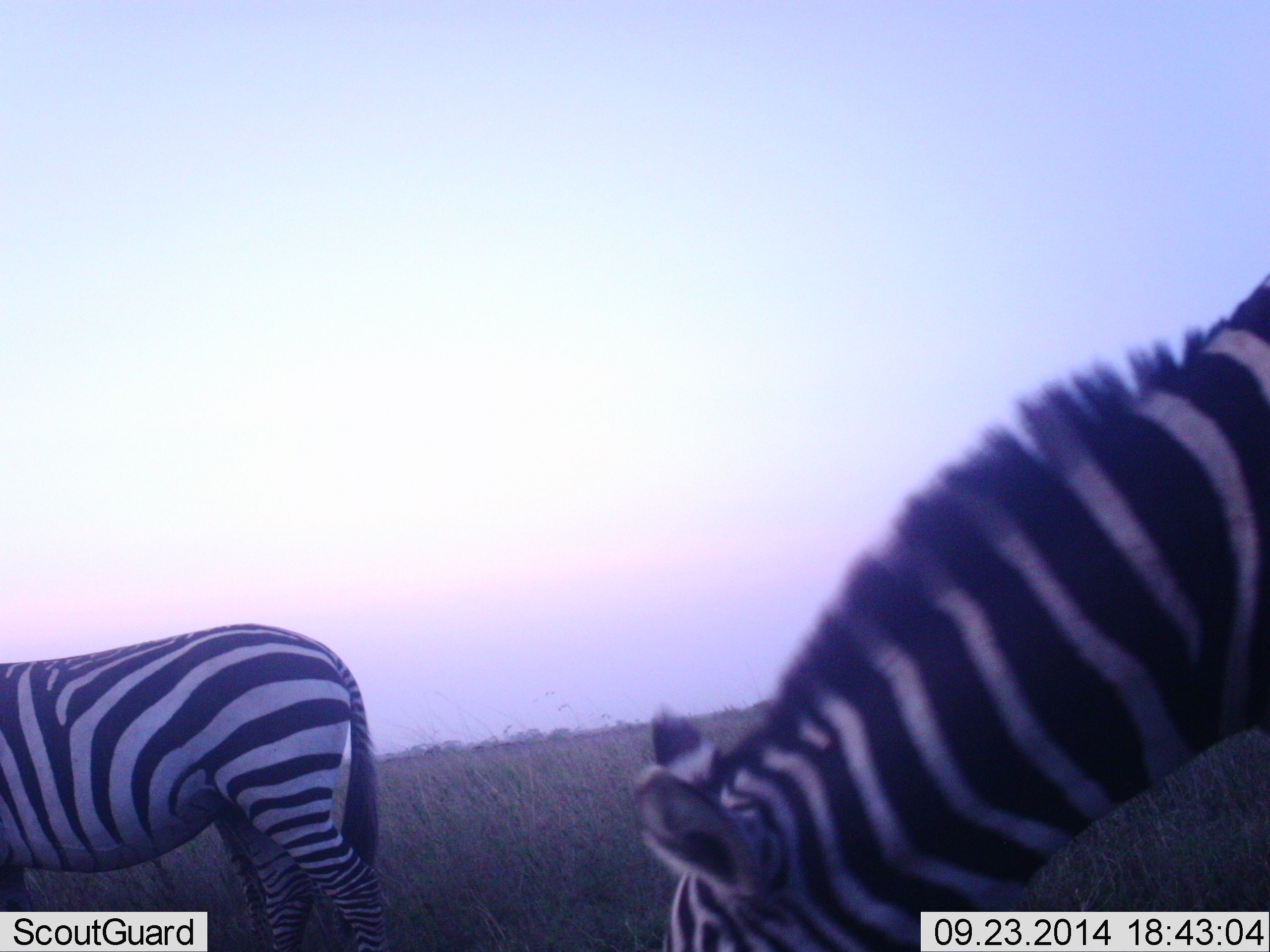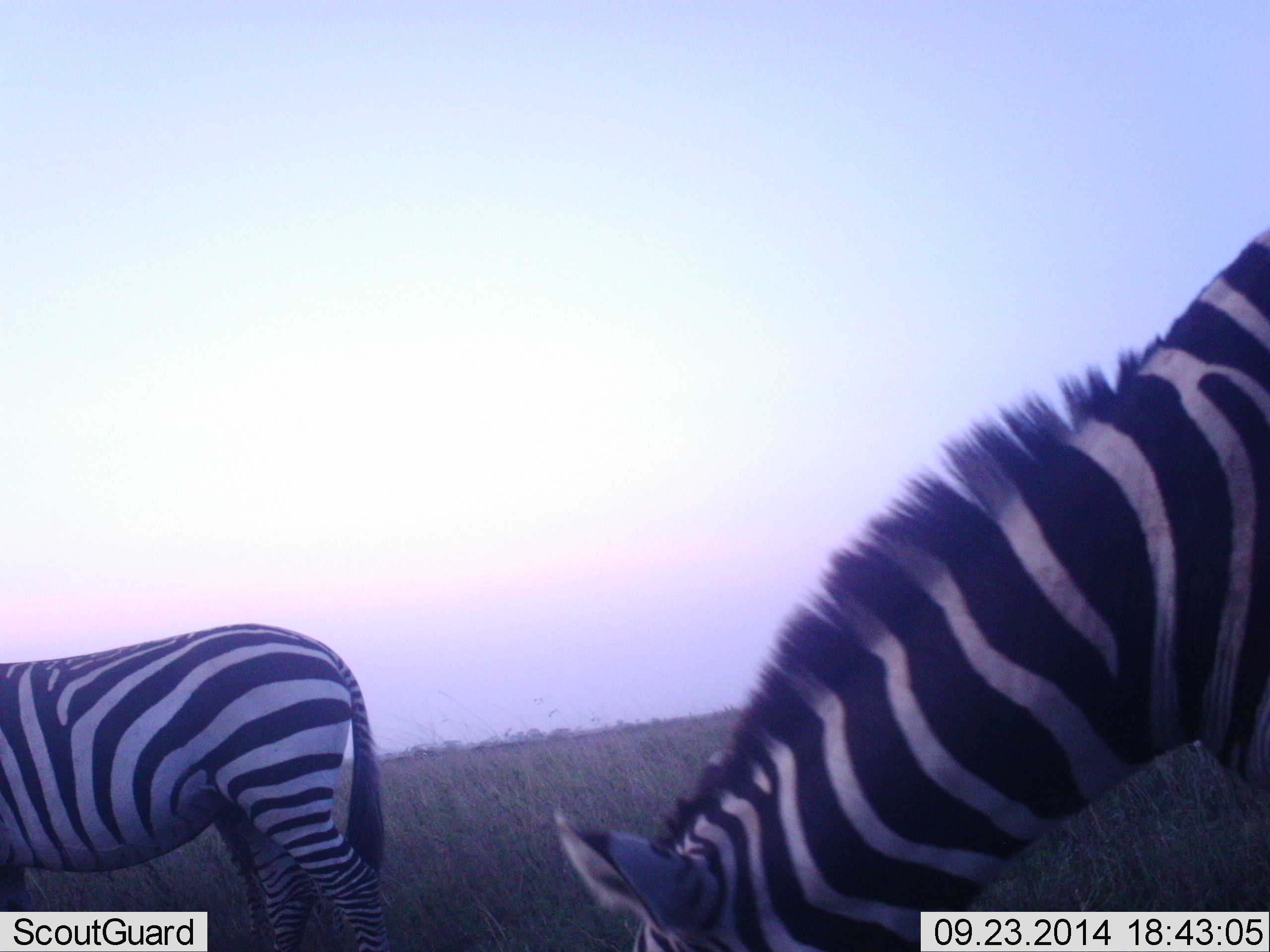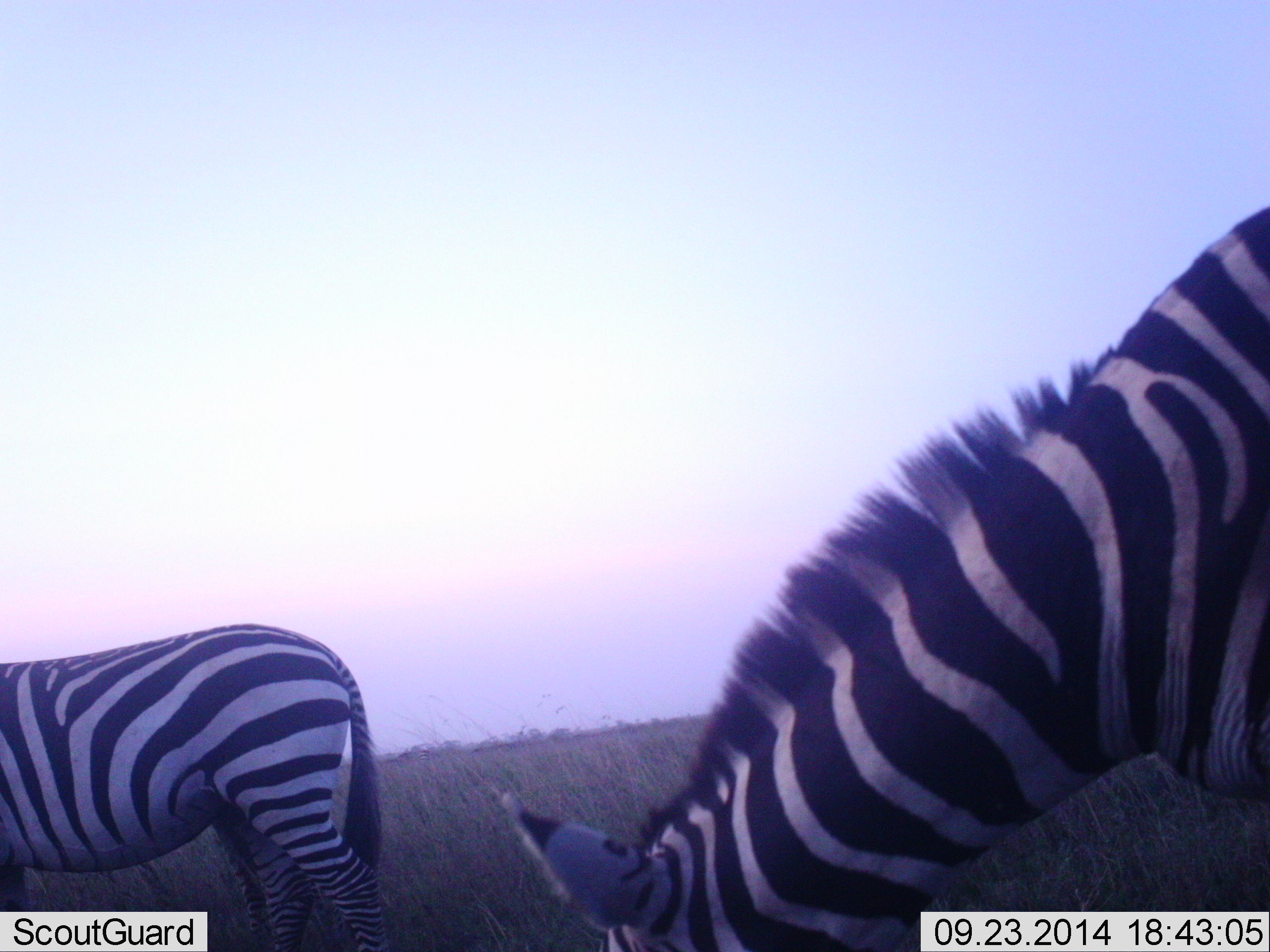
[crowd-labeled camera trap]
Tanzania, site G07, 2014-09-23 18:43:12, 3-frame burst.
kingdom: Animalia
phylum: Chordata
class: Mammalia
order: Perissodactyla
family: Equidae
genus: Equus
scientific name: Equus quagga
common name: plains zebra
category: zebra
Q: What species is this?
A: Zebra (plains zebra) (Equus quagga).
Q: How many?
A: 2.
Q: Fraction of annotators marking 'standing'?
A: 60%.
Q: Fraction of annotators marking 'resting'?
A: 0%.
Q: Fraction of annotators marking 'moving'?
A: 0%.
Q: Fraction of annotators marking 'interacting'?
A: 0%.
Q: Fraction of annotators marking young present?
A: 0%.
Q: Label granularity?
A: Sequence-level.